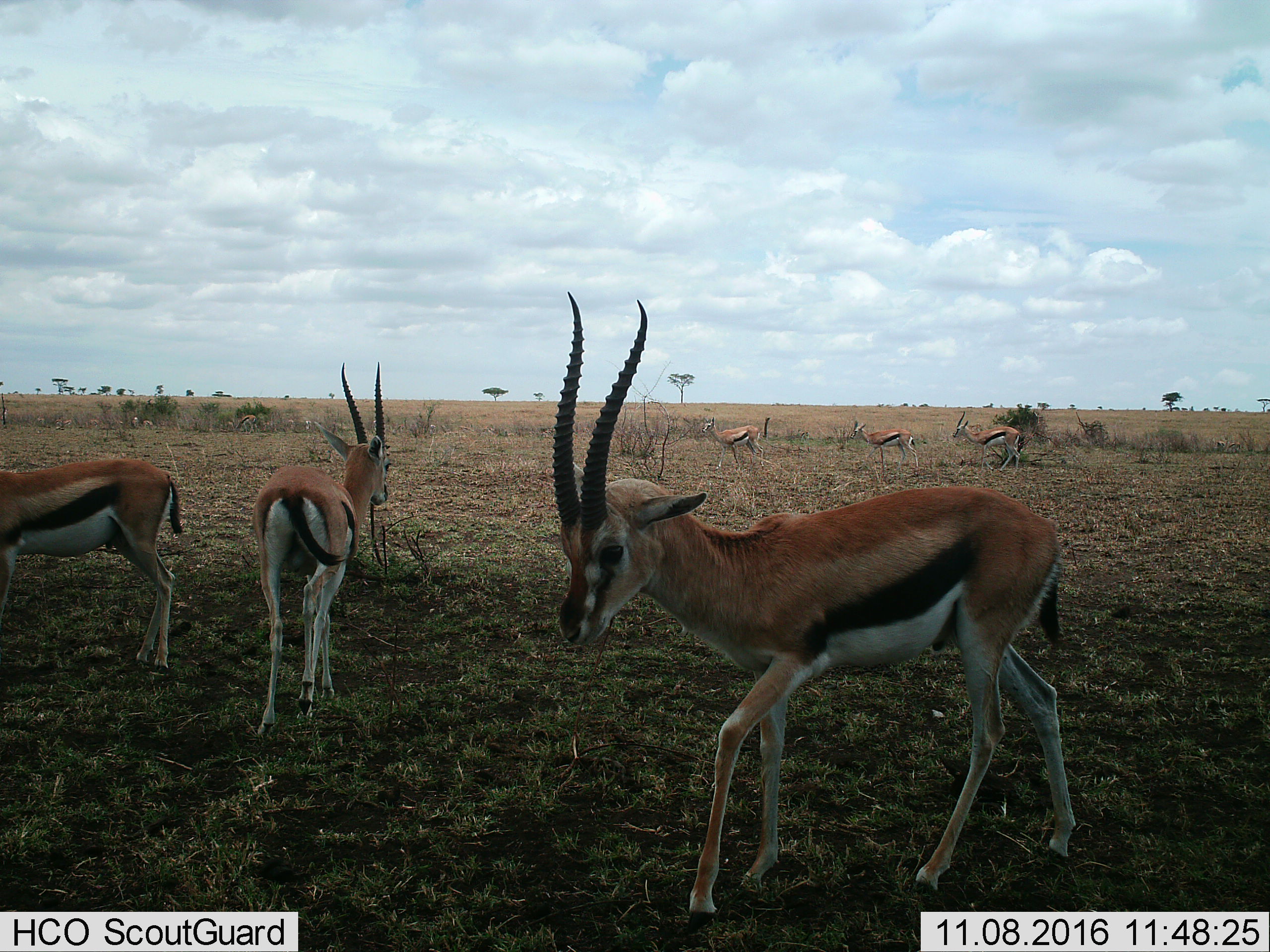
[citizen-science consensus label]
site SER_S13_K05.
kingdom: Animalia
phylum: Chordata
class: Mammalia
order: Artiodactyla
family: Bovidae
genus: Eudorcas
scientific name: Eudorcas thomsonii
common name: thomson's gazelle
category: gazellethomsons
Gazellethomsons (thomson's gazelle) (Eudorcas thomsonii), count 11-50. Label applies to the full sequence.